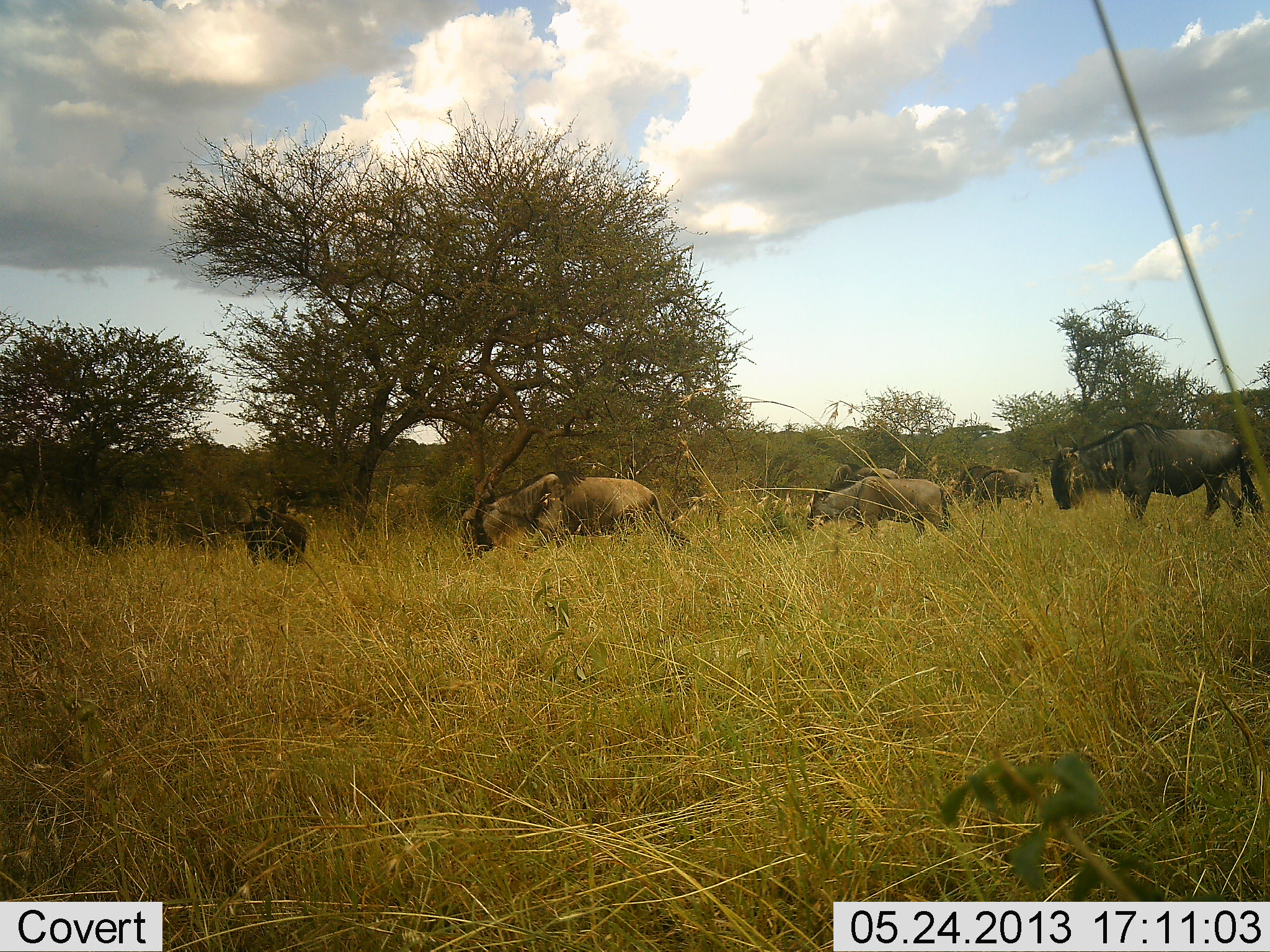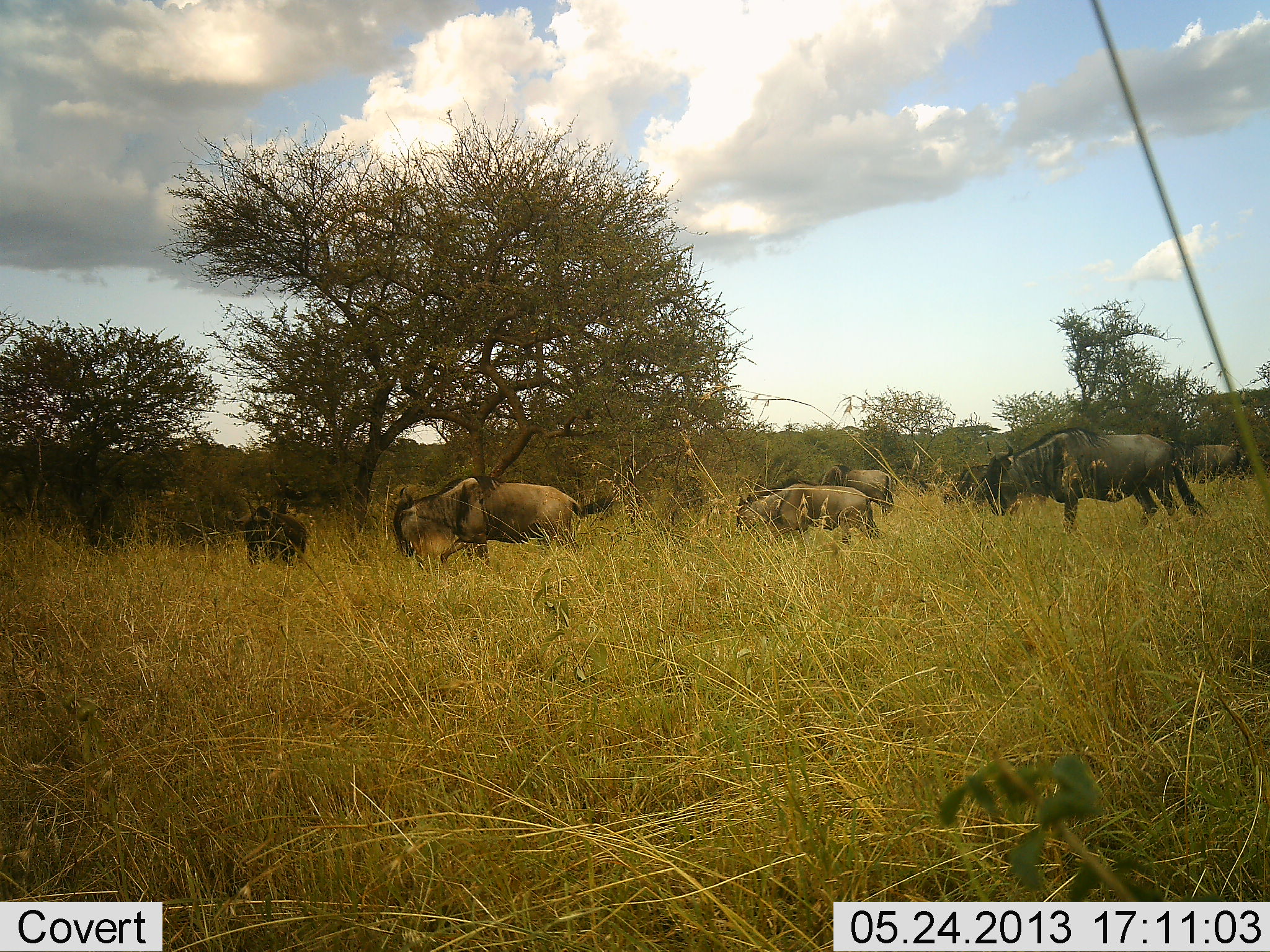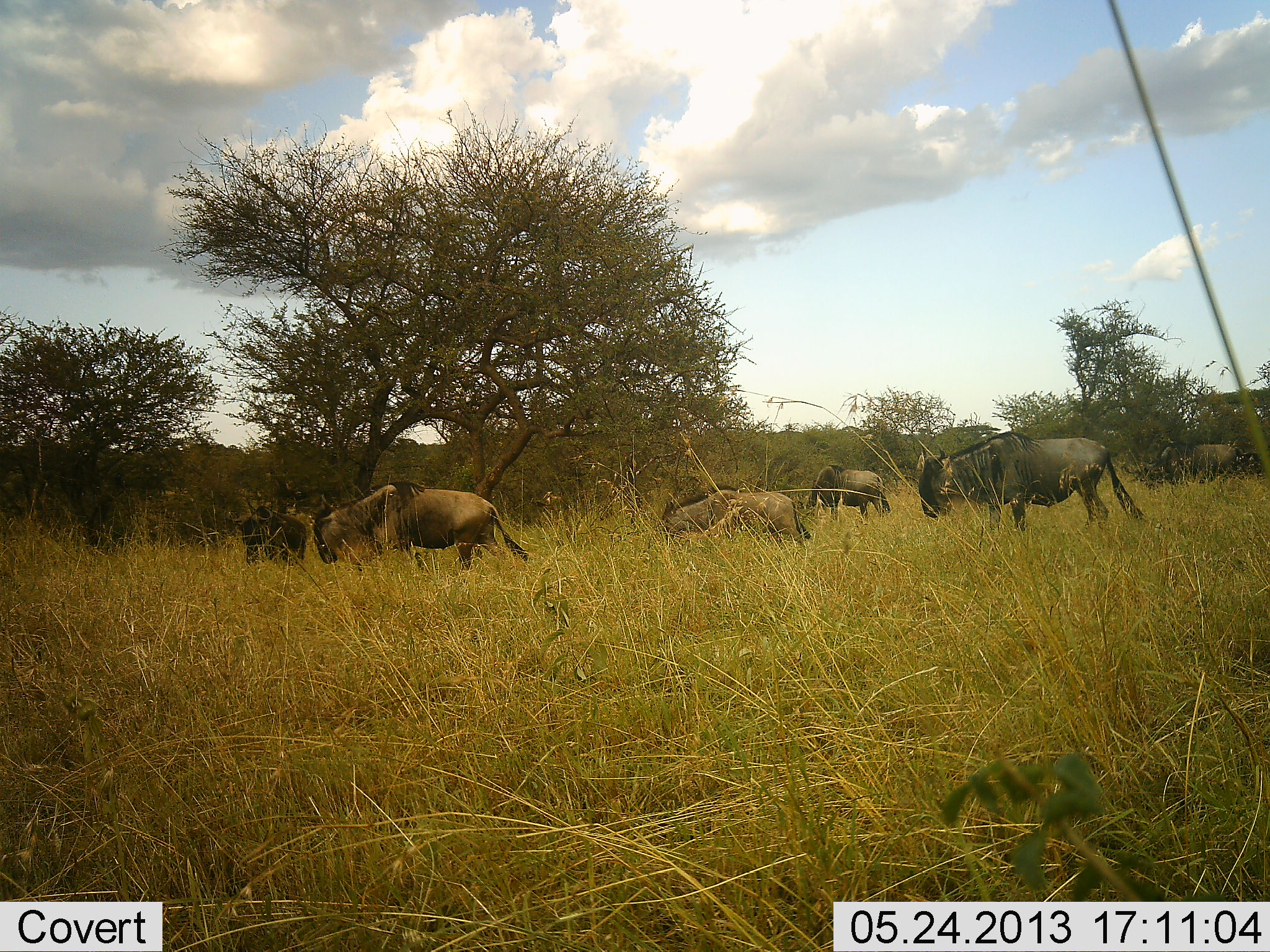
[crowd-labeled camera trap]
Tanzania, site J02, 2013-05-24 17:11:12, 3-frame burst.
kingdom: Animalia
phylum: Chordata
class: Mammalia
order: Artiodactyla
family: Bovidae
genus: Connochaetes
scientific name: Connochaetes taurinus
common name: blue wildebeest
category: wildebeest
Wildebeest (blue wildebeest) (Connochaetes taurinus), count 7. Behavior (volunteer vote fractions): standing 39%, resting 6%, moving 100%, interacting 0%. Young present (vote fraction): 6%. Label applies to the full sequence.